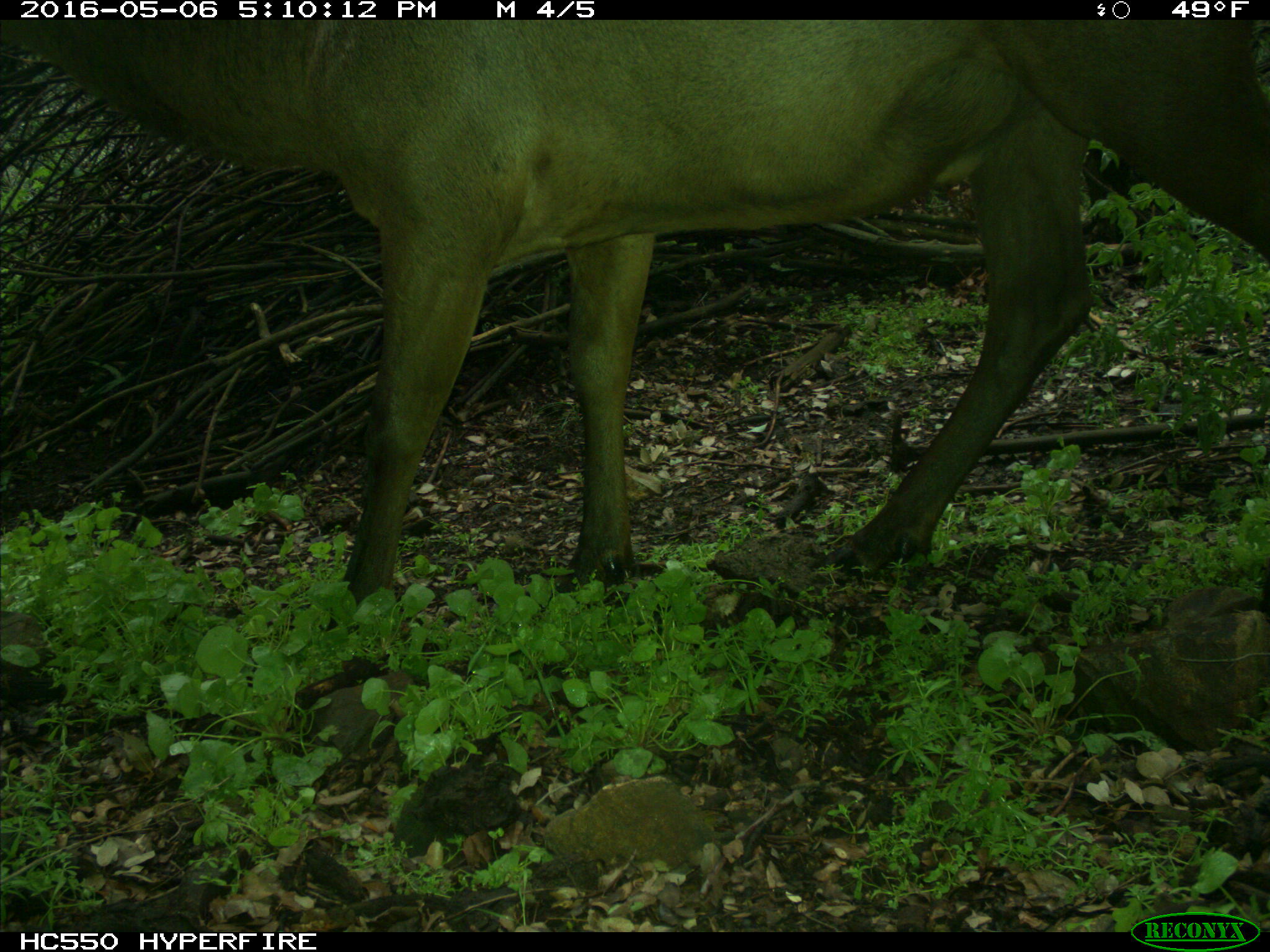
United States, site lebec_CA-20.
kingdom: Animalia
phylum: Chordata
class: Mammalia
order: Artiodactyla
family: Cervidae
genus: Cervus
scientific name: Cervus canadensis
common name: elk